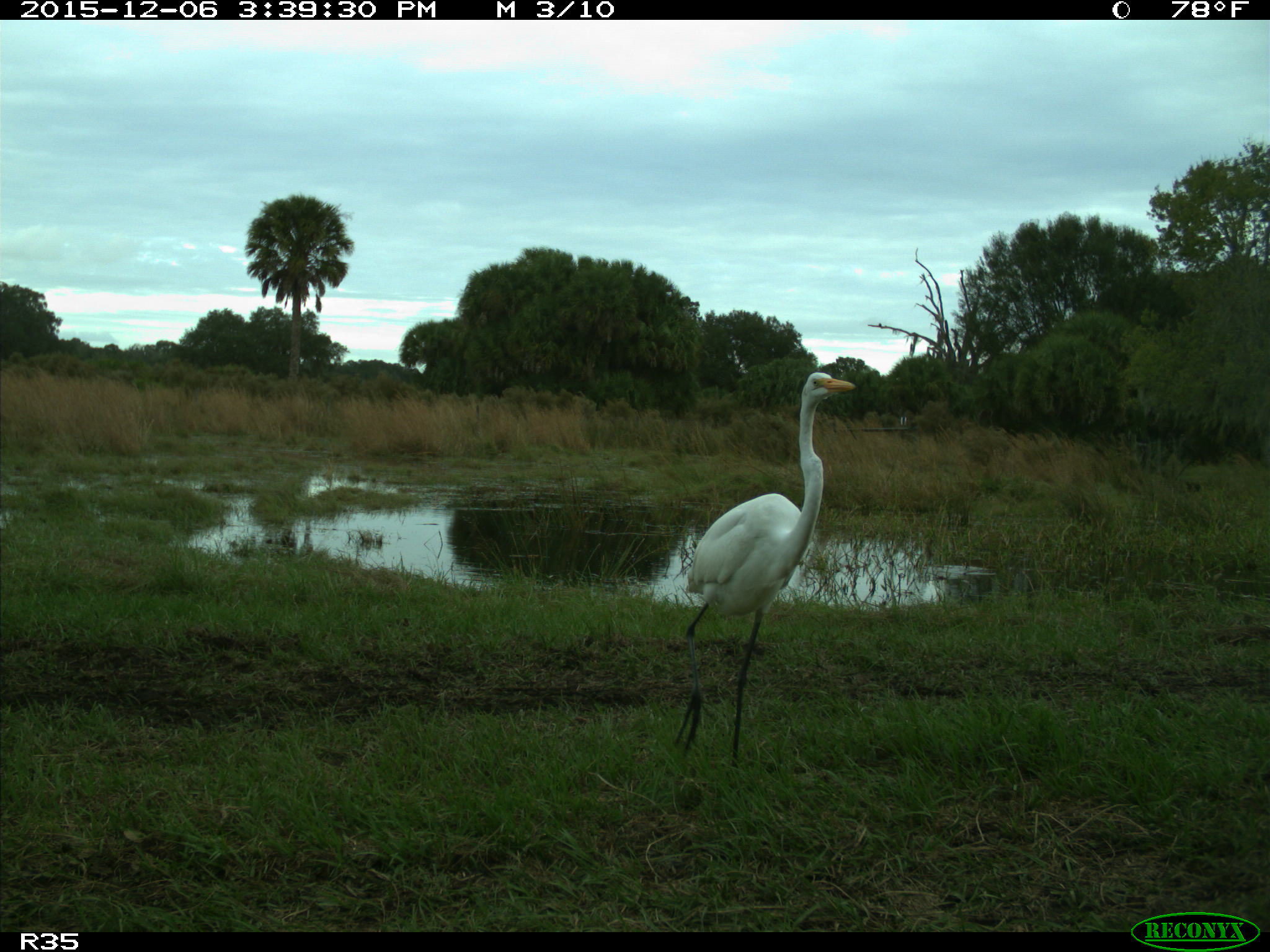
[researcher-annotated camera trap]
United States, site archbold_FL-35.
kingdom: Animalia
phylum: Chordata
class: Aves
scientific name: Aves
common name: birds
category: unidentified bird